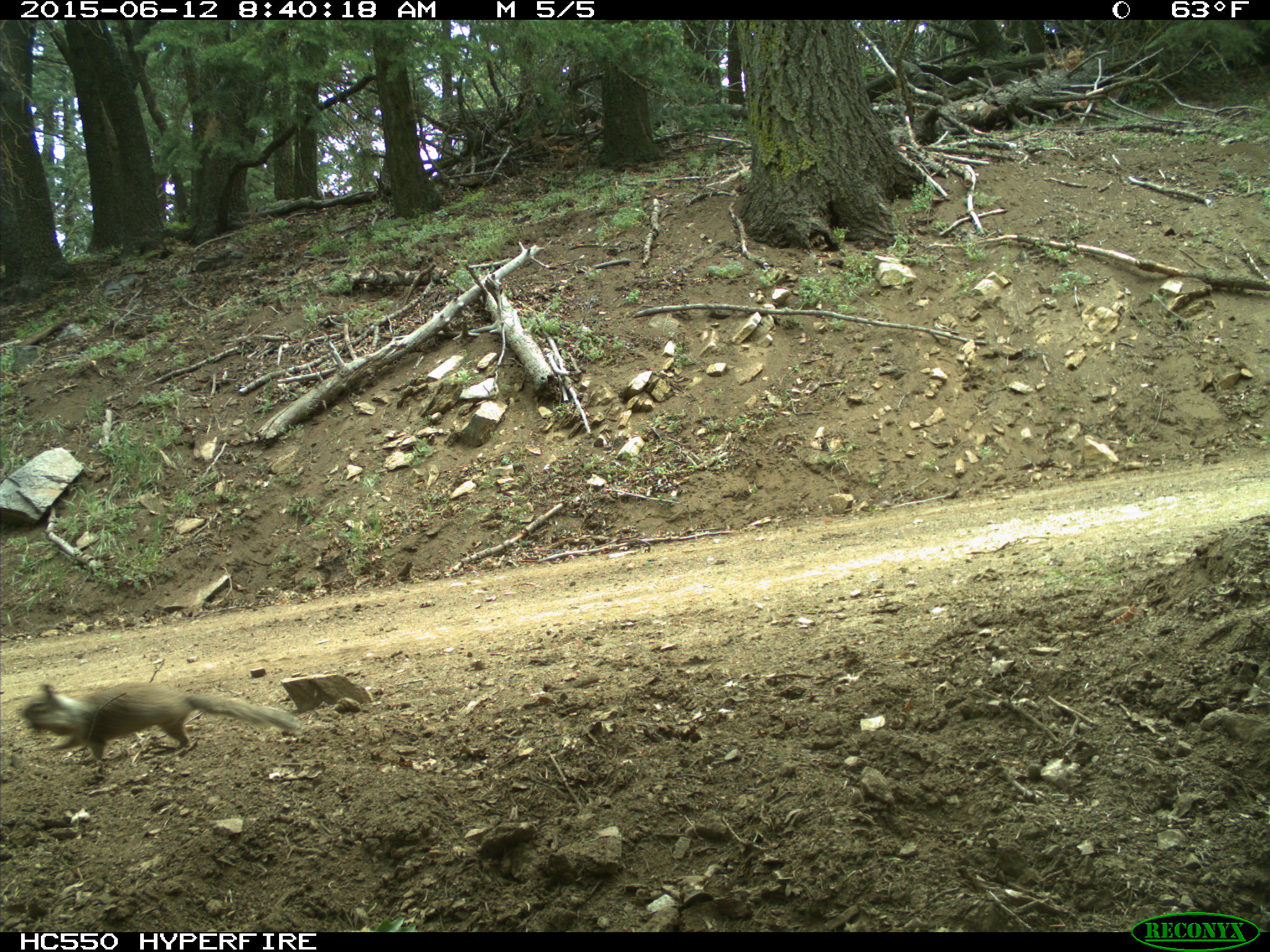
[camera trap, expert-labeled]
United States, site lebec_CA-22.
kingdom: Animalia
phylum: Chordata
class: Mammalia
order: Rodentia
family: Sciuridae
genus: Otospermophilus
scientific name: Otospermophilus beecheyi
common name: california ground squirrel